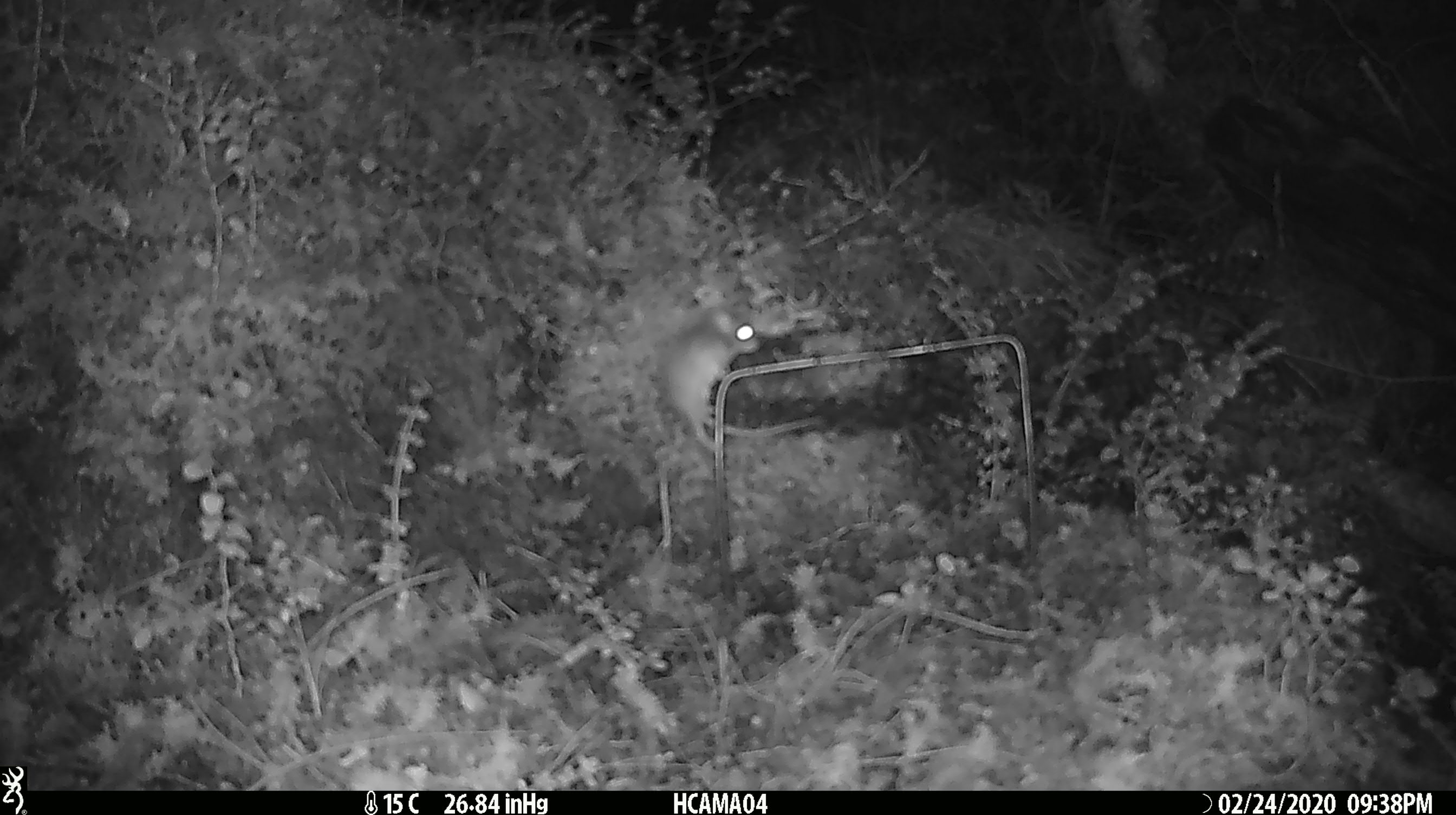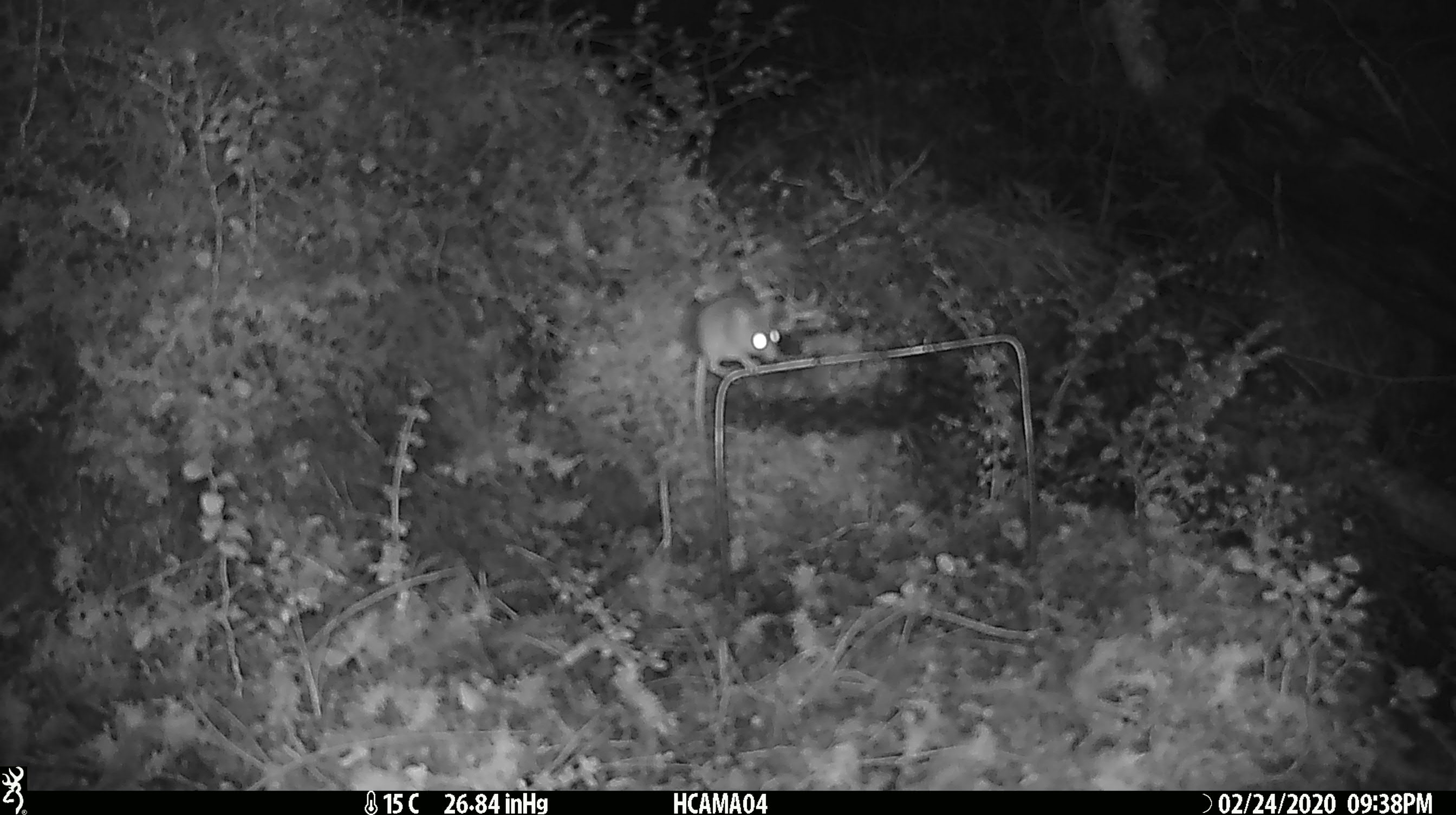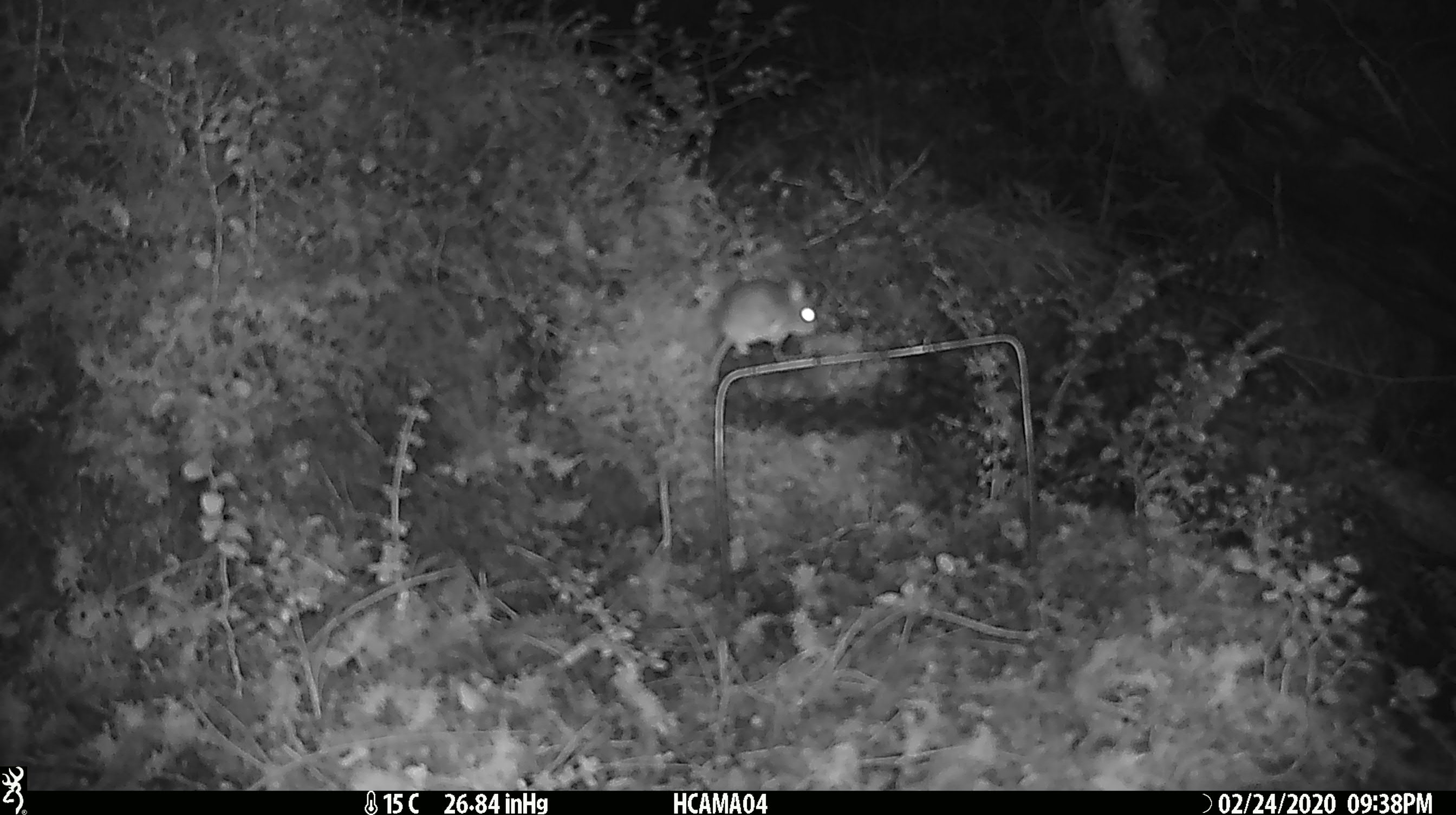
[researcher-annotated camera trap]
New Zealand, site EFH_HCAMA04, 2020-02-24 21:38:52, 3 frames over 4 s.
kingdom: Animalia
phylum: Chordata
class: Mammalia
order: Rodentia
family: Muridae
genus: Mus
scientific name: Mus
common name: mouse